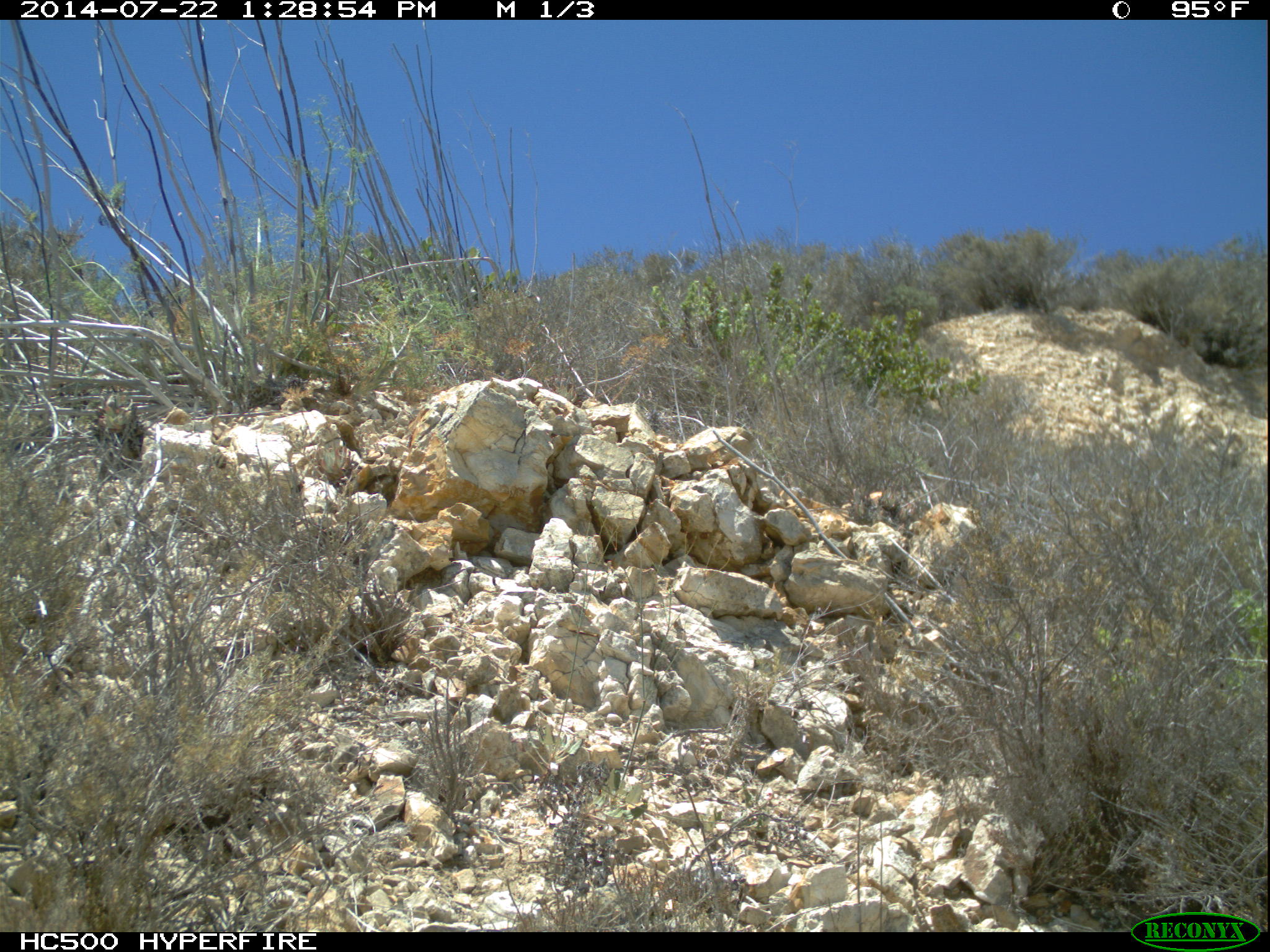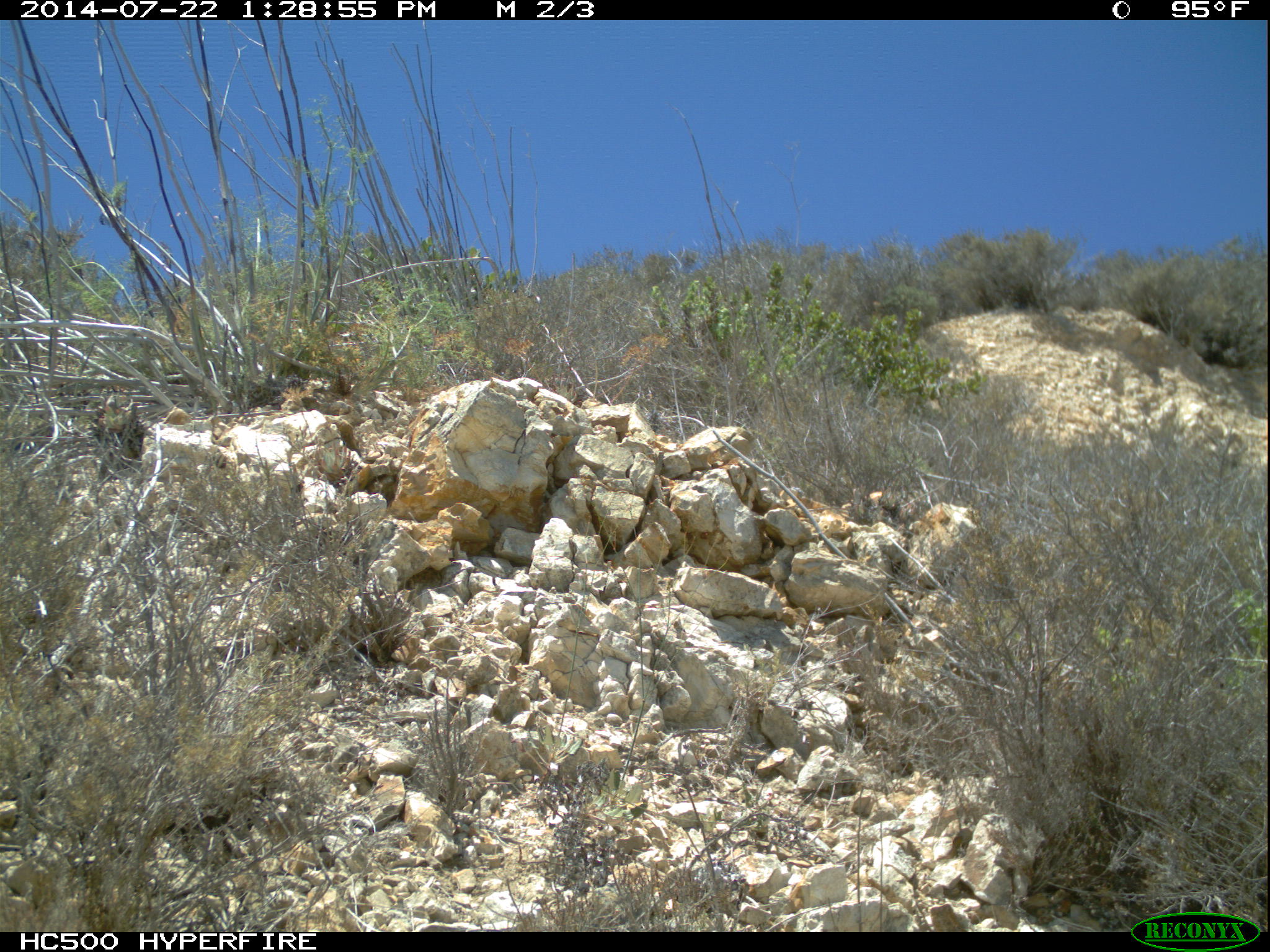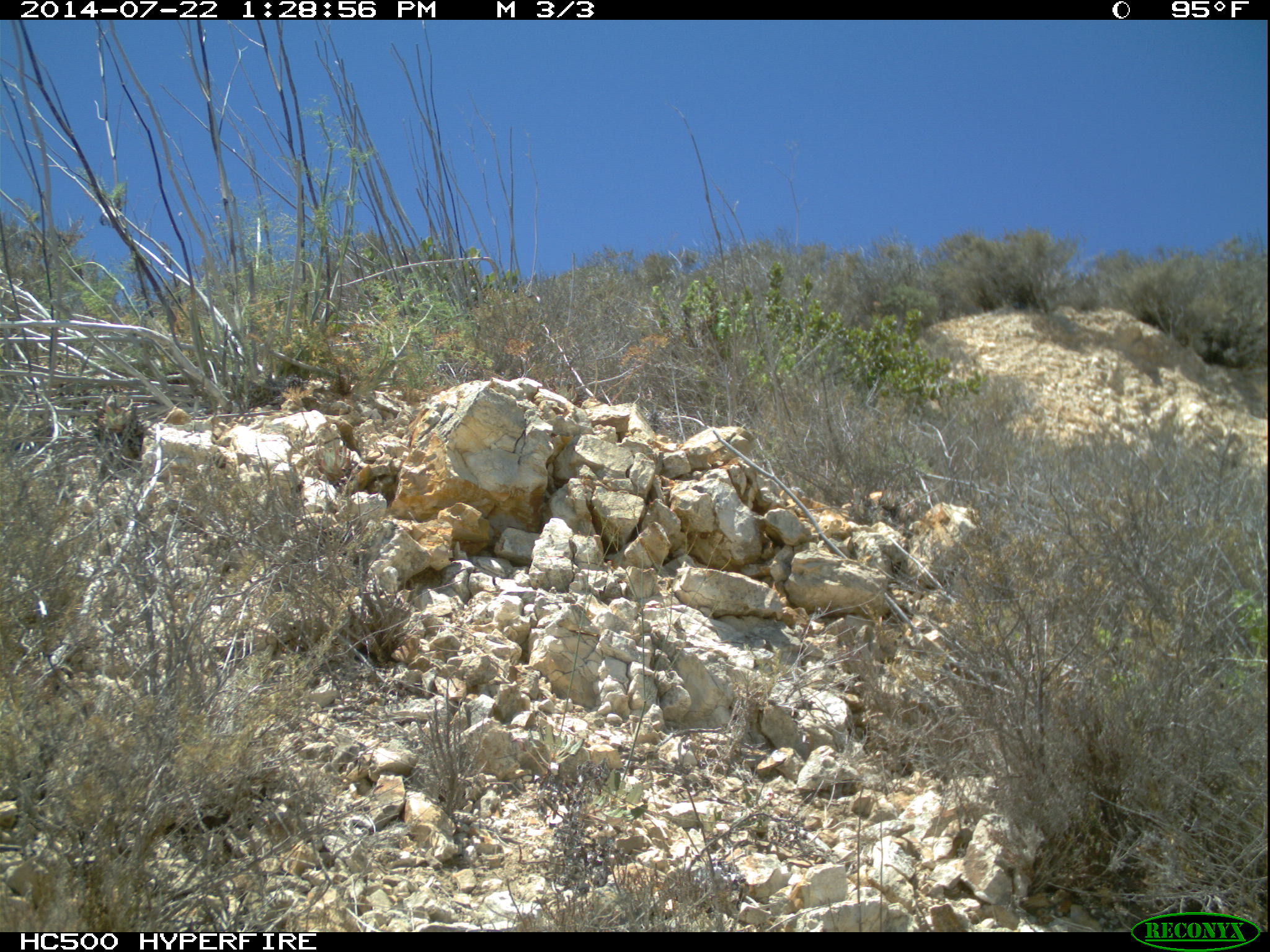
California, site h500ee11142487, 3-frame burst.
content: no animal present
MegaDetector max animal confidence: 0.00